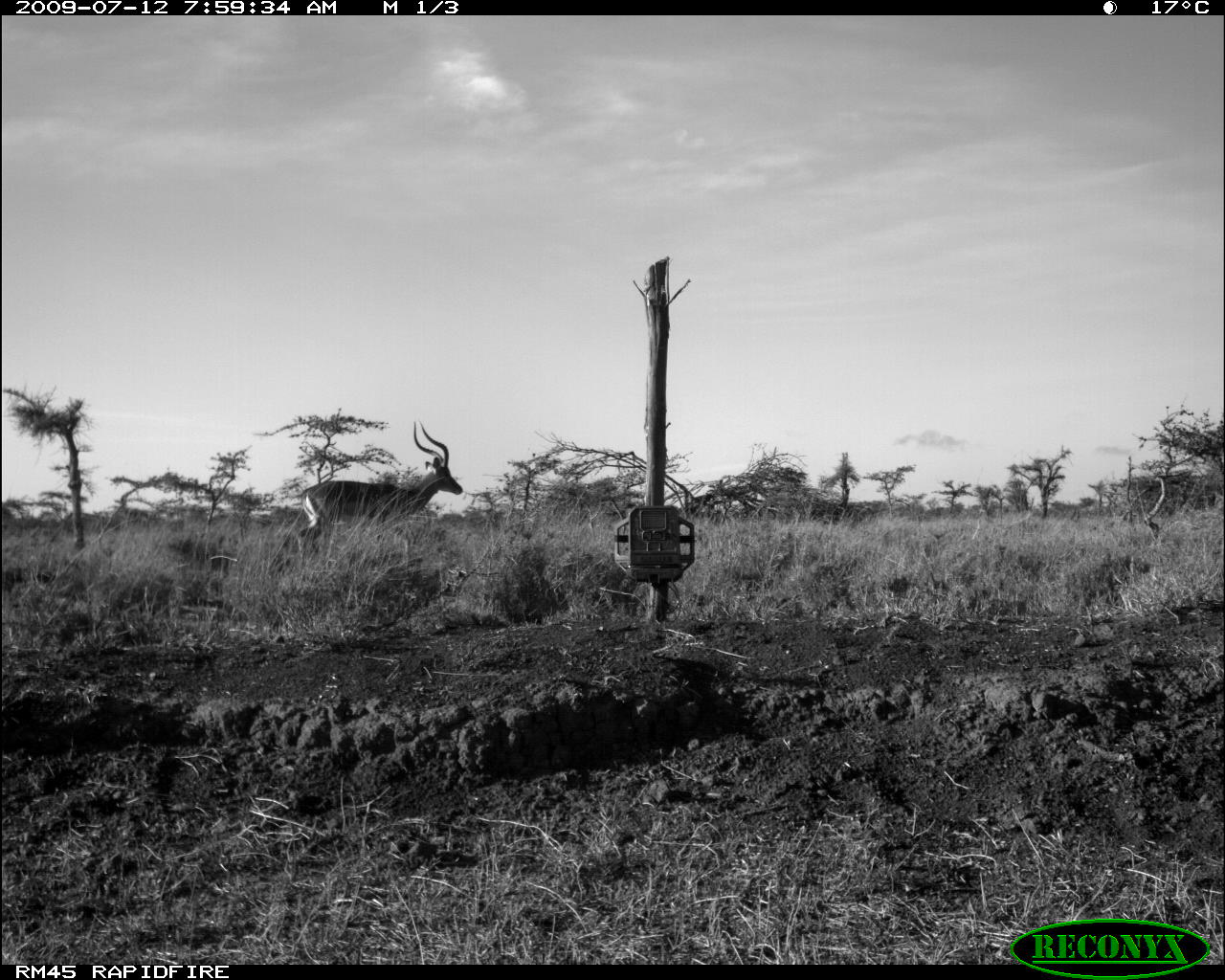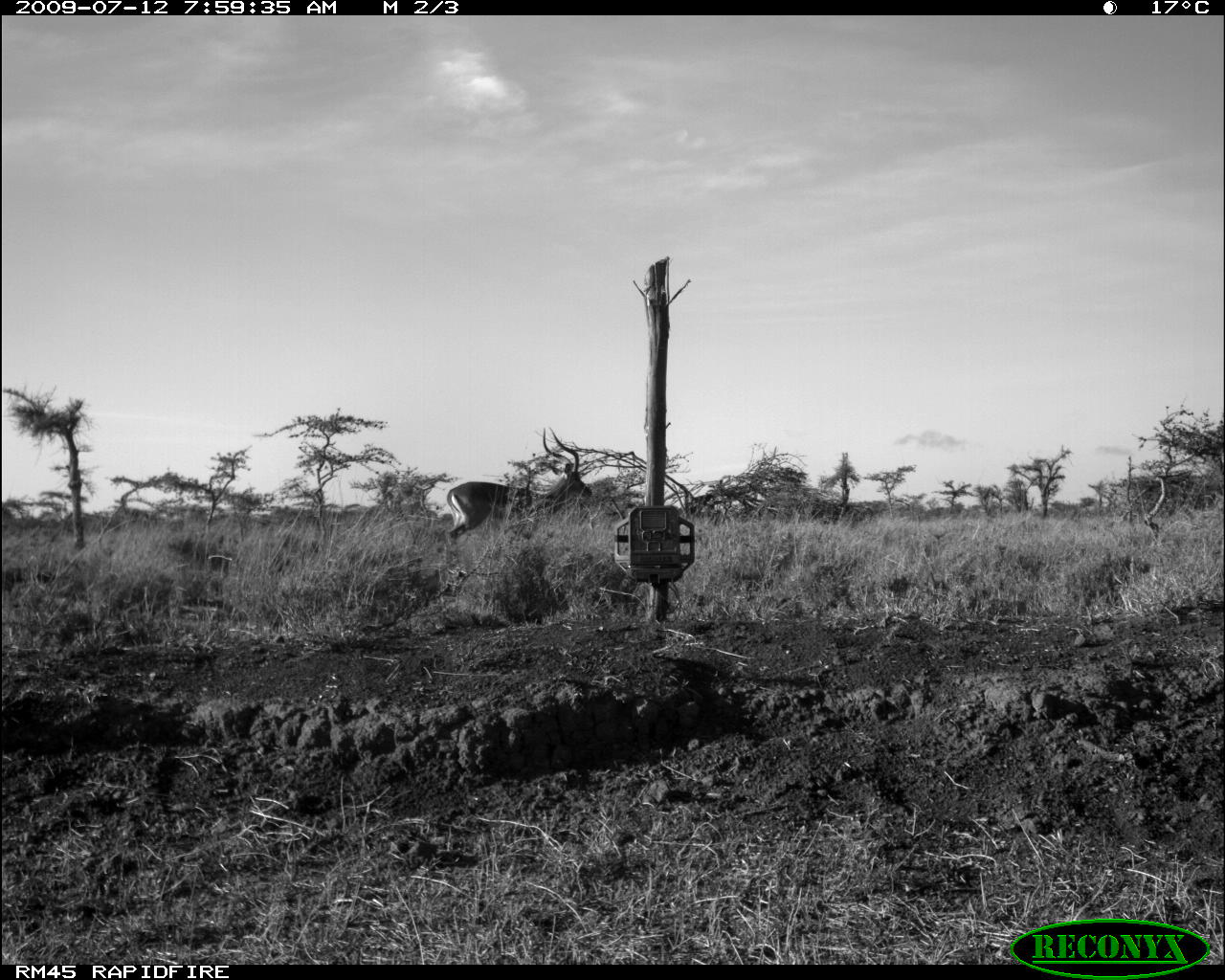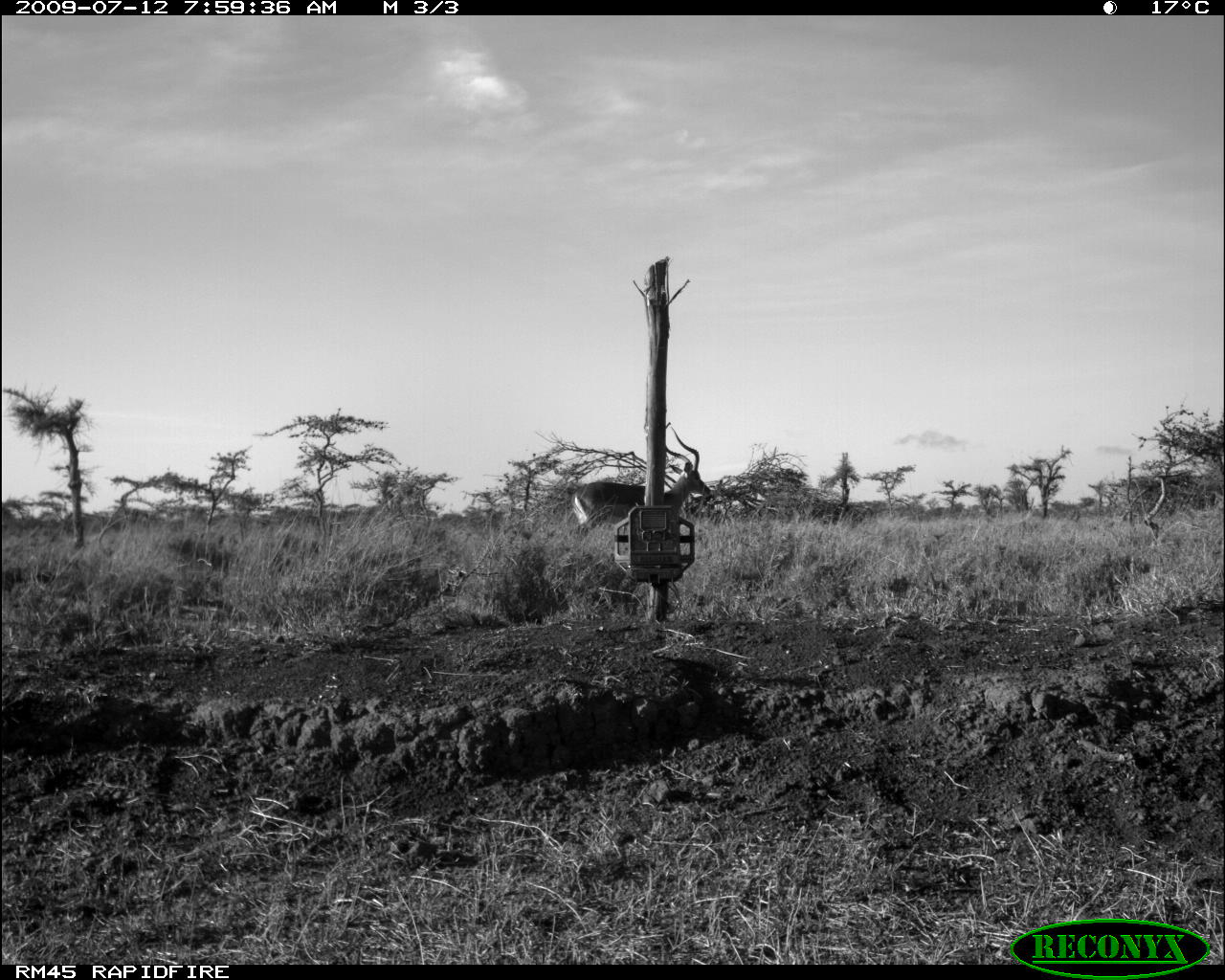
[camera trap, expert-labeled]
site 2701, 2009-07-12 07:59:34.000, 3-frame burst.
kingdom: Animalia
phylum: Chordata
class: Mammalia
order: Artiodactyla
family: Bovidae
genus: Aepyceros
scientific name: Aepyceros melampus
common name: impala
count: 1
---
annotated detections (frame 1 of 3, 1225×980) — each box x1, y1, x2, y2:
aepyceros melampus: 296, 421, 463, 565